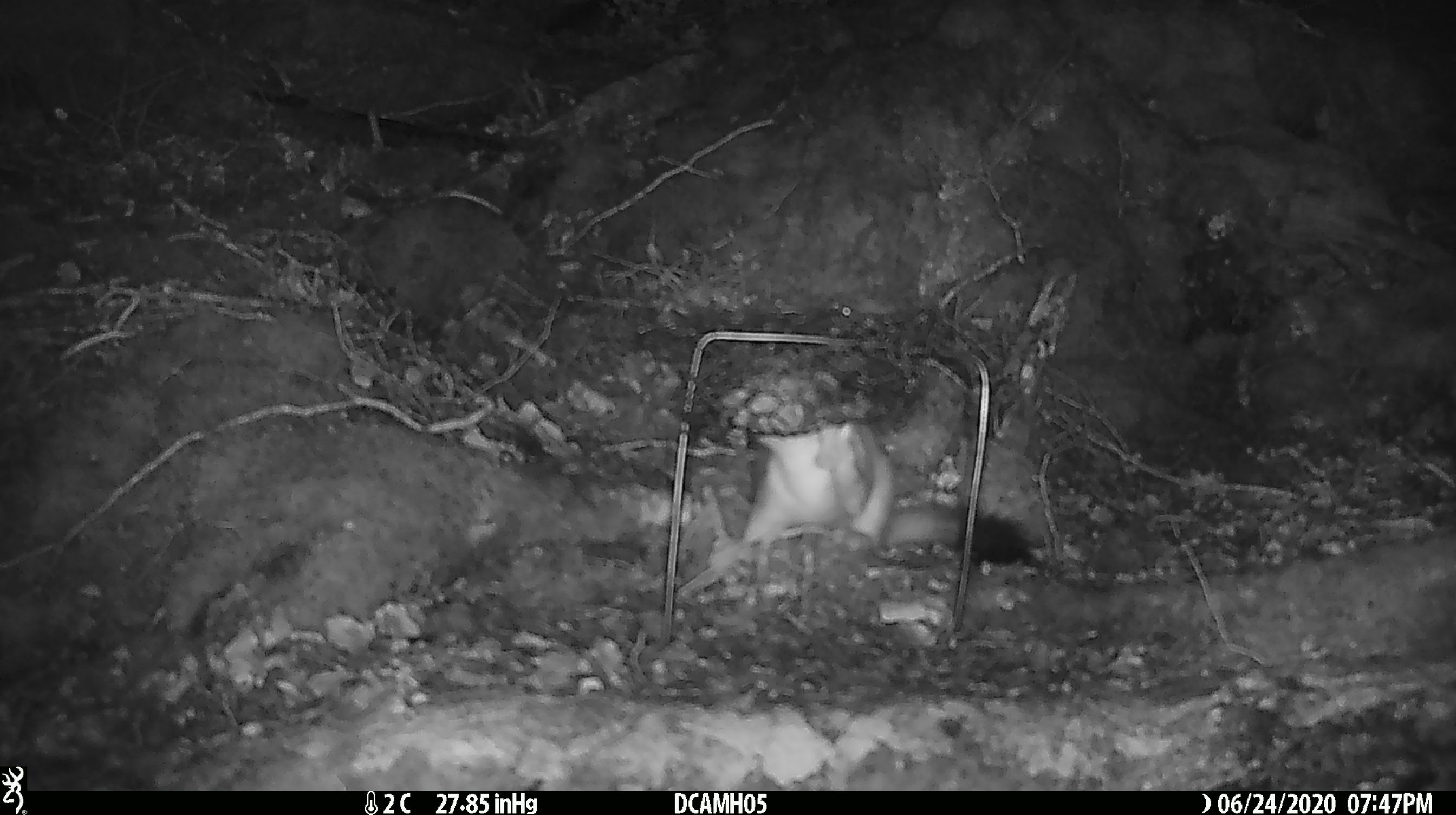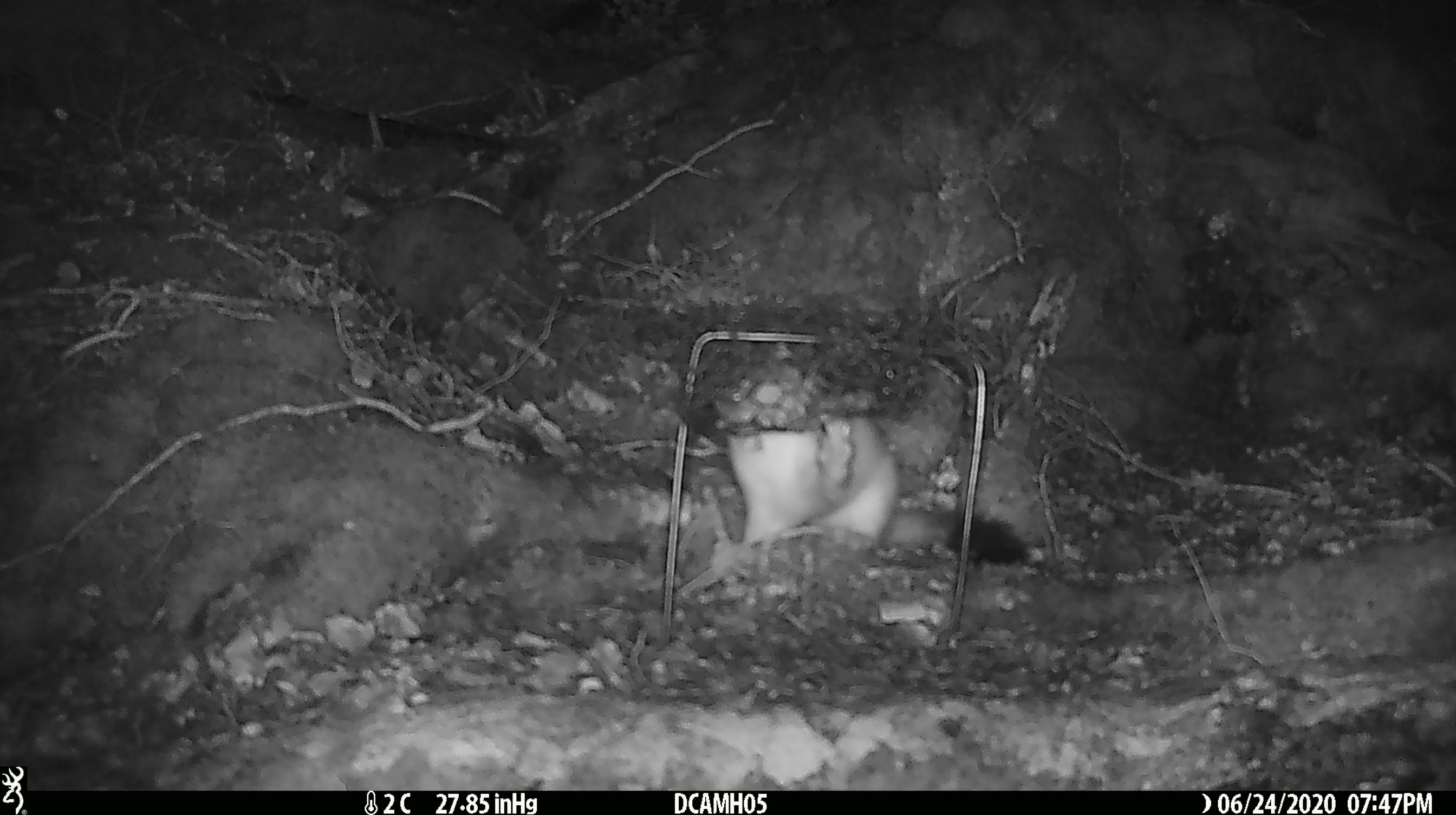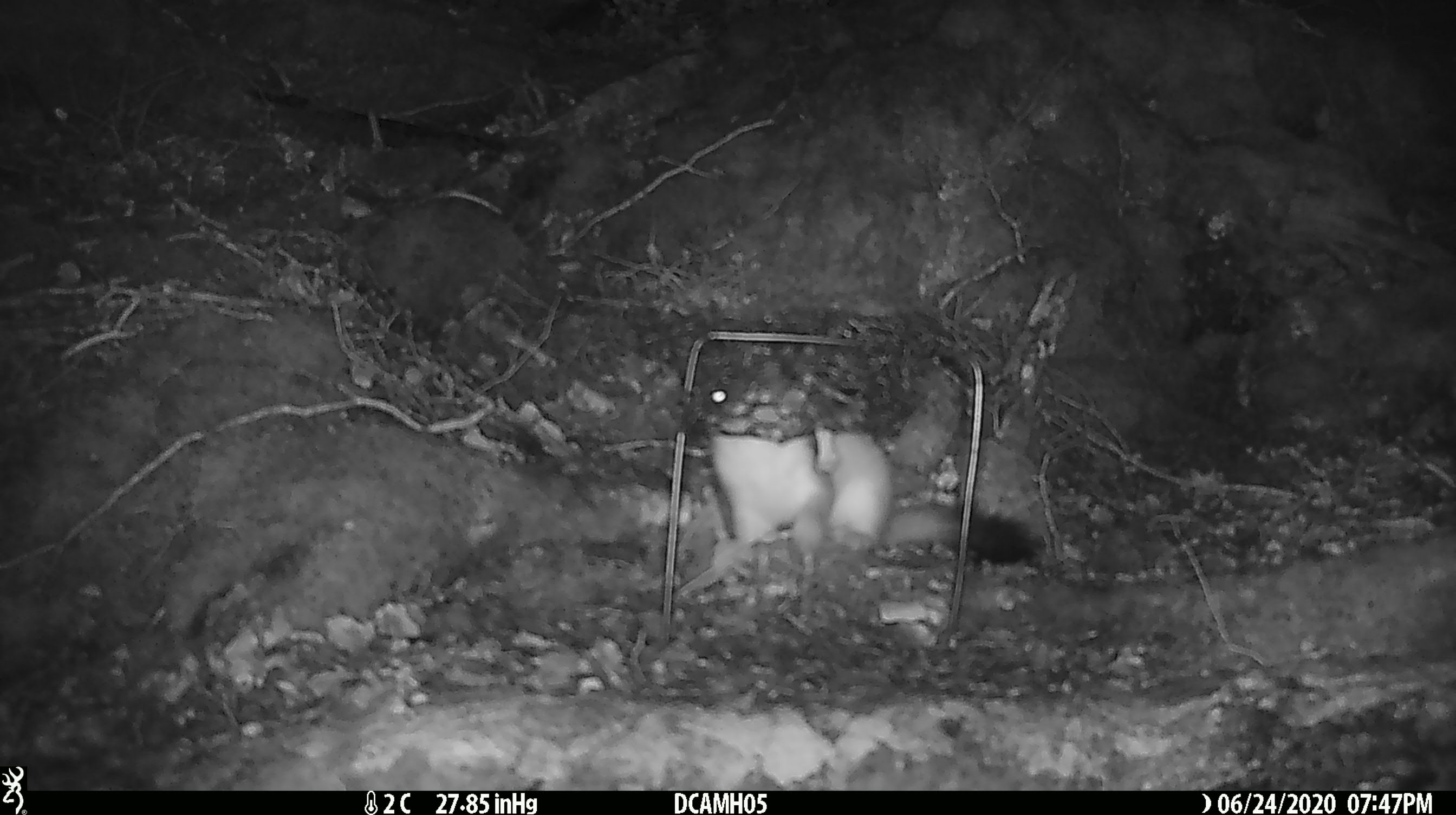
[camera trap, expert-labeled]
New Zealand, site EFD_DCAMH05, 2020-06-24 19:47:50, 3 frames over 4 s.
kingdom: Animalia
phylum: Chordata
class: Mammalia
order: Carnivora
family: Mustelidae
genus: Mustela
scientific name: Mustela erminea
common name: stoat